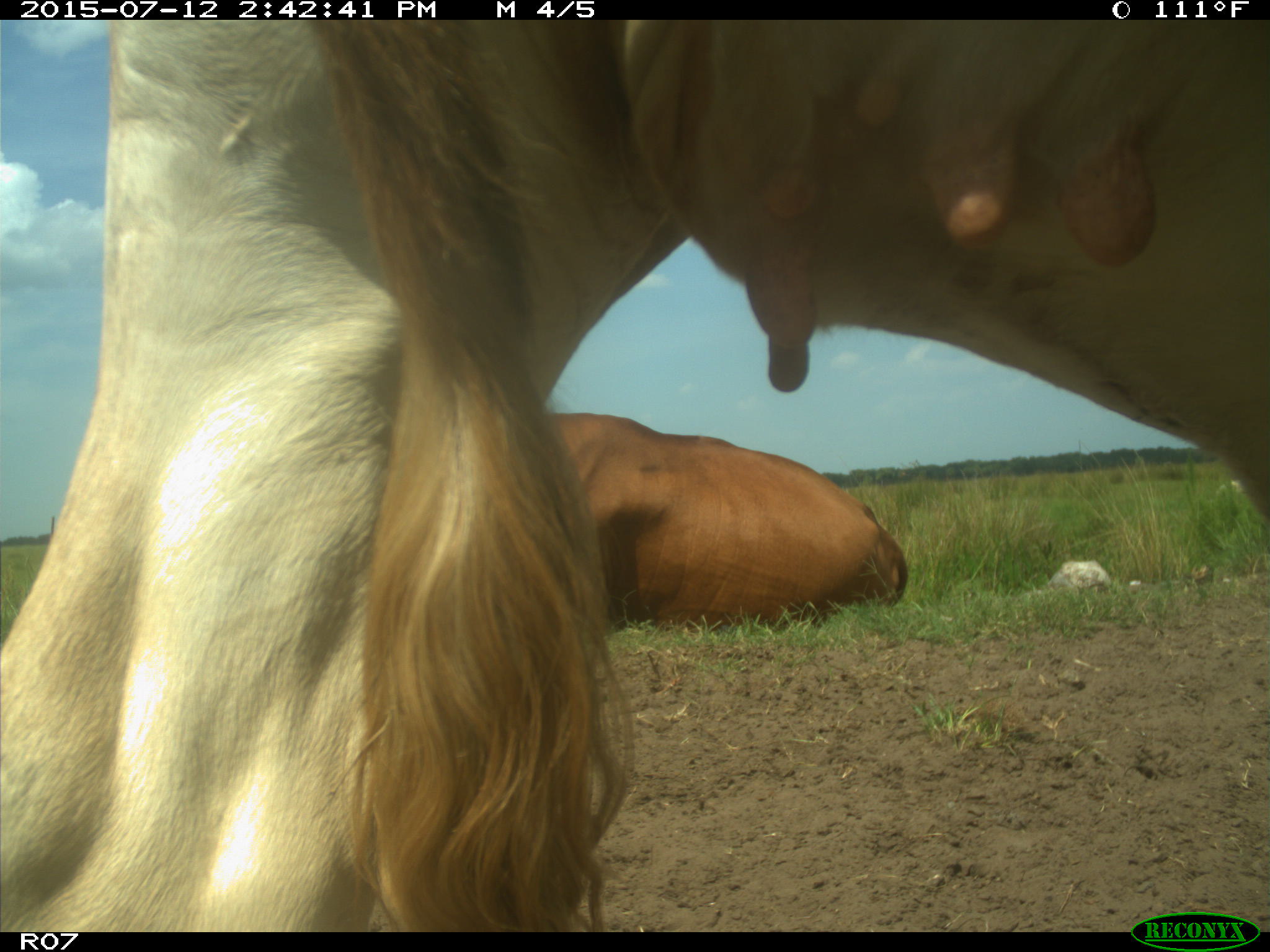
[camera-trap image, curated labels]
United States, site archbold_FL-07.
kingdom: Animalia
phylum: Chordata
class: Mammalia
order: Artiodactyla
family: Bovidae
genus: Bos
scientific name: Bos taurus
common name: domestic cow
Bos taurus (domestic cow).